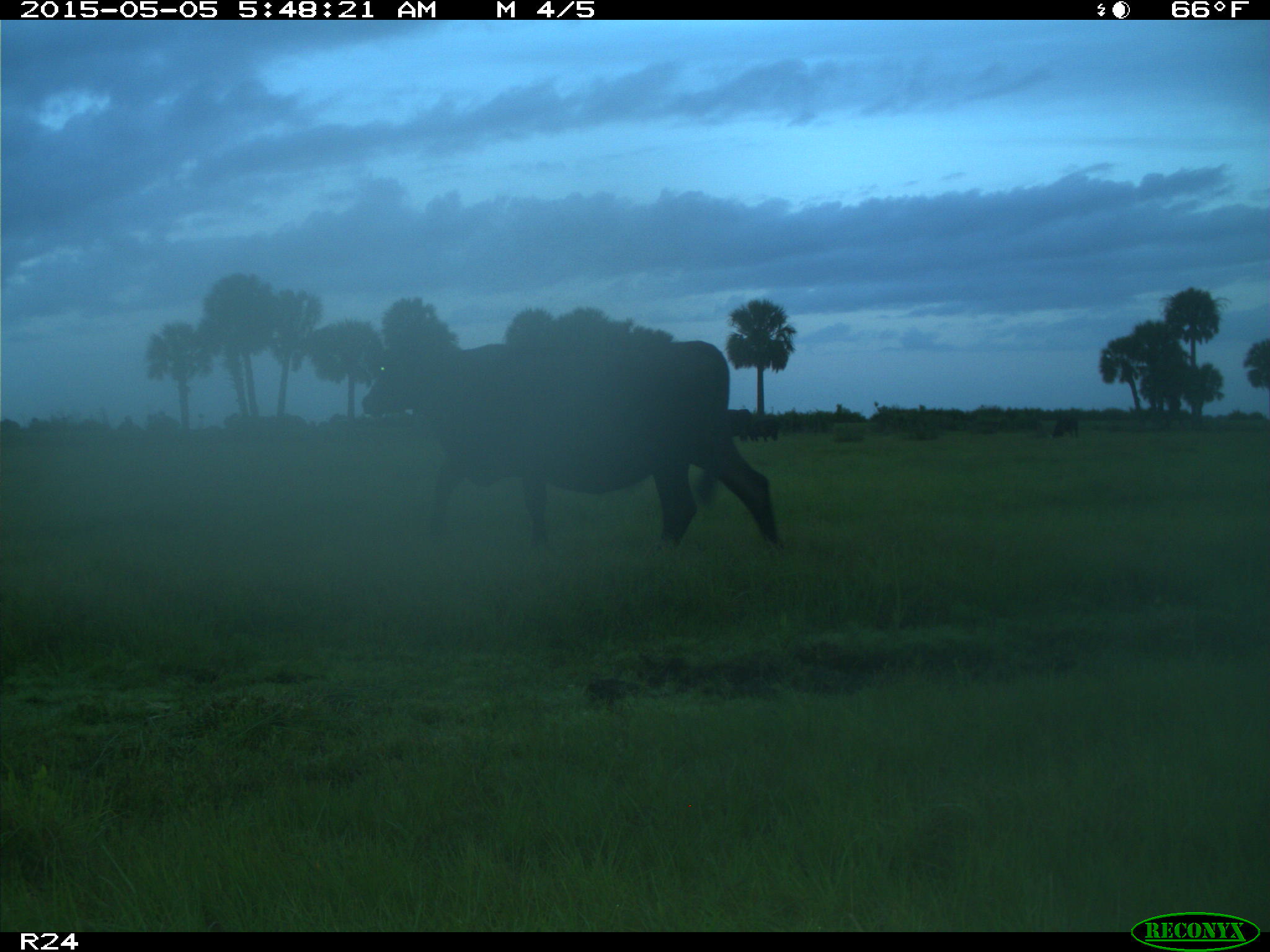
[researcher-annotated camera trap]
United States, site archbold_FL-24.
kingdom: Animalia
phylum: Chordata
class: Mammalia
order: Artiodactyla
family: Bovidae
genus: Bos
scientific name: Bos taurus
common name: domestic cow